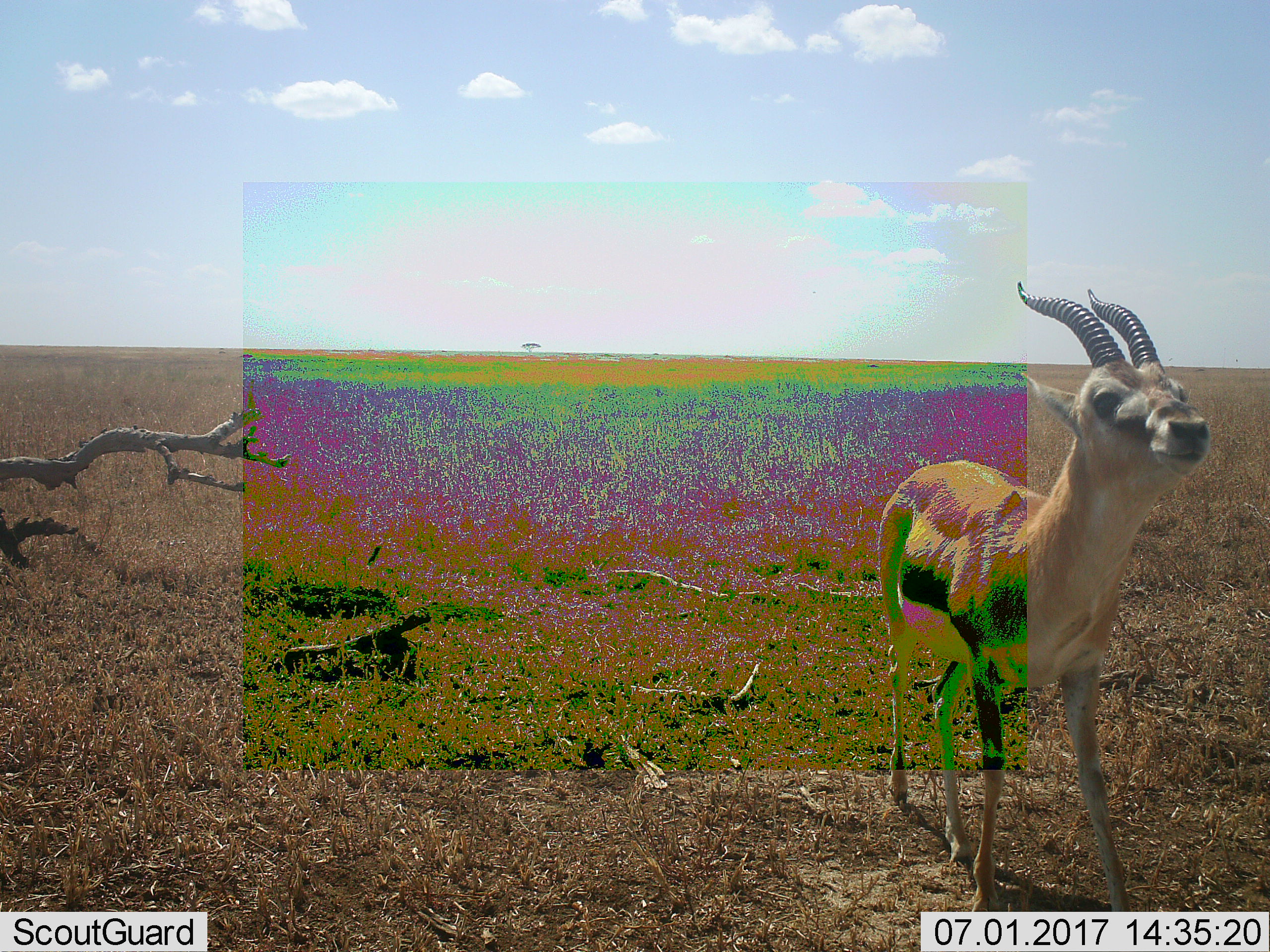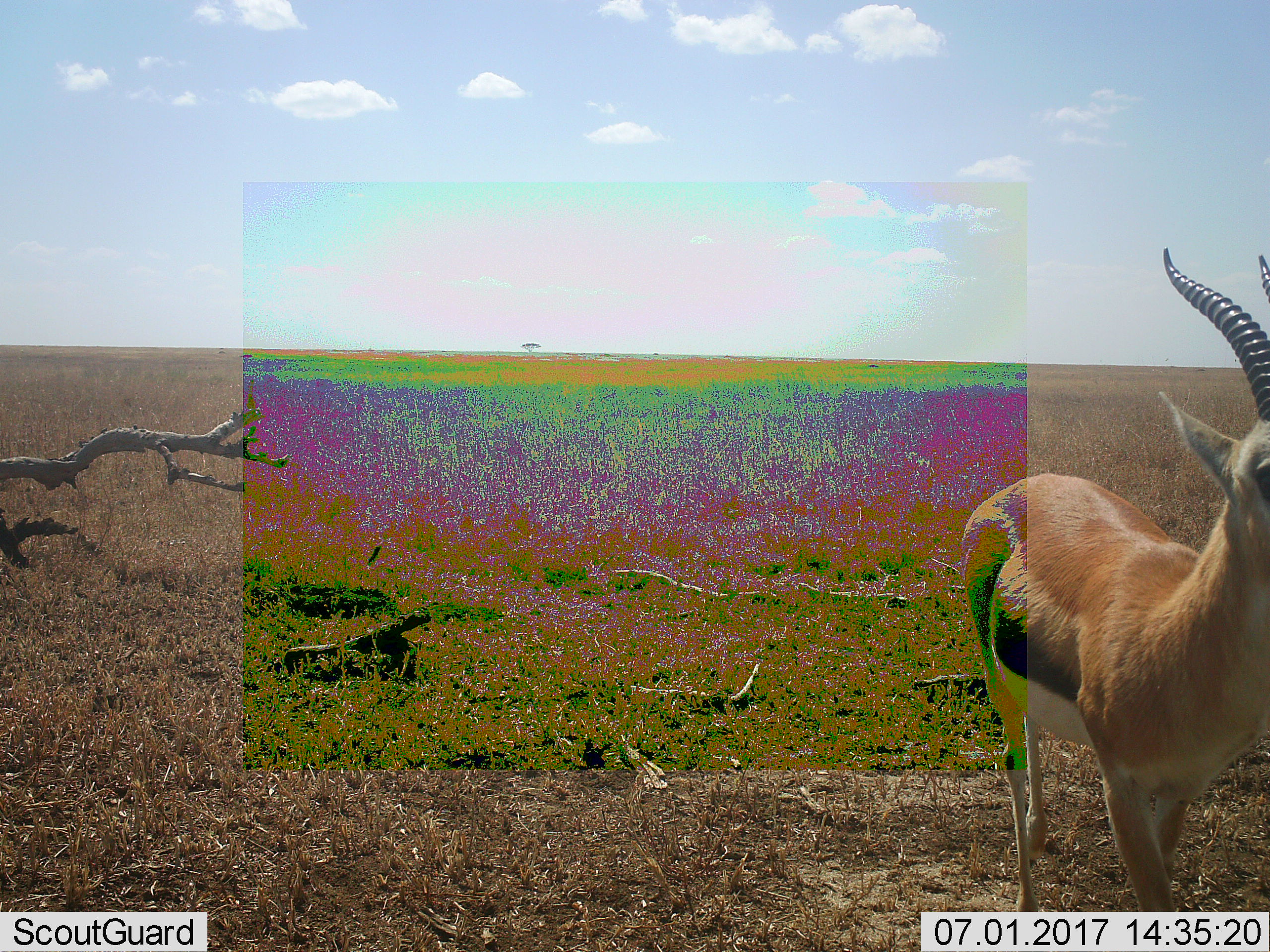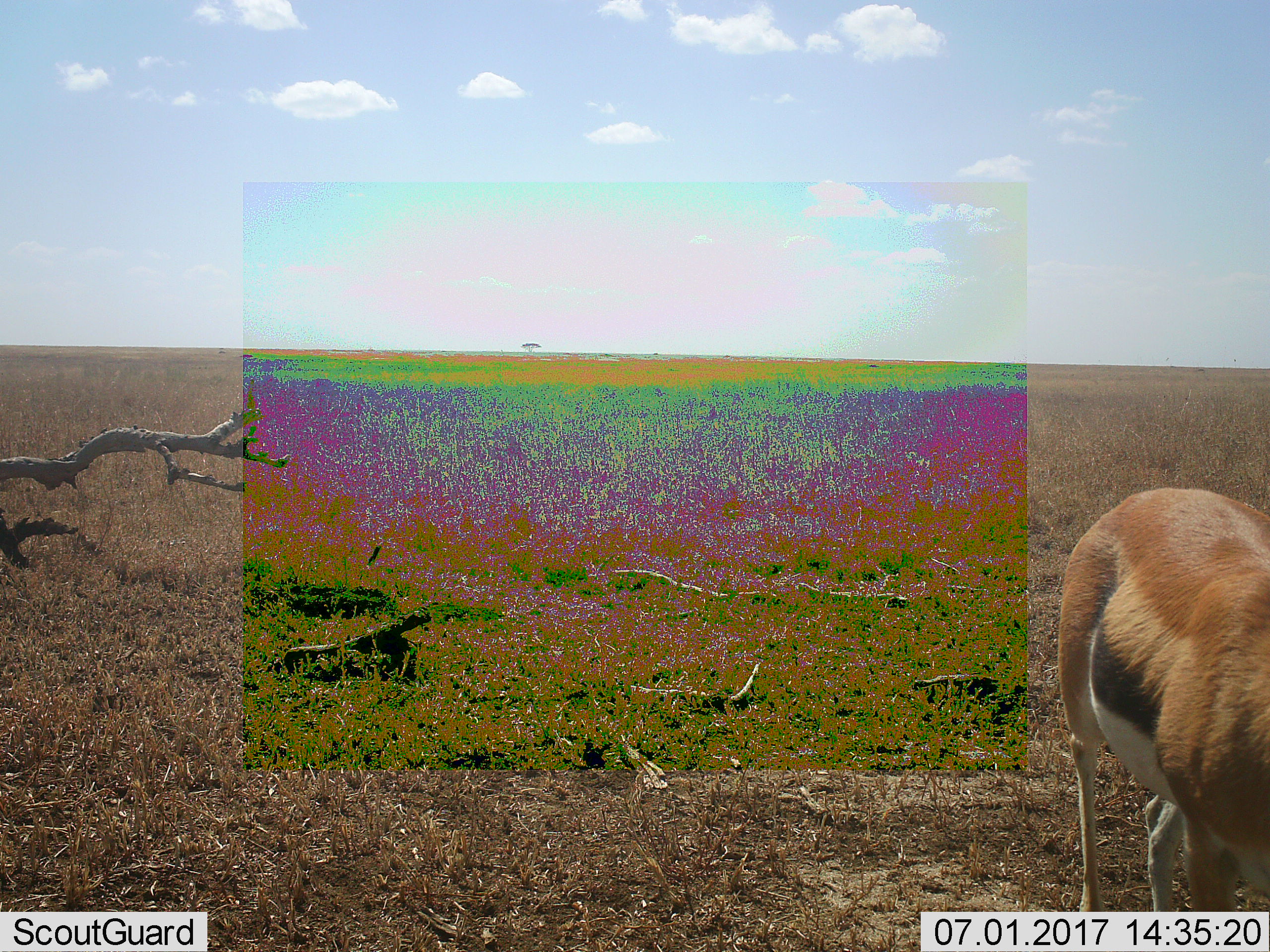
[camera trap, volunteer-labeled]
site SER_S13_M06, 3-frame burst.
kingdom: Animalia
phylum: Chordata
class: Mammalia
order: Artiodactyla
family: Bovidae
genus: Eudorcas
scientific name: Eudorcas thomsonii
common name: thomson's gazelle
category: gazellethomsons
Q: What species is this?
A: Gazellethomsons (thomson's gazelle) (Eudorcas thomsonii).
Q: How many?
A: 1.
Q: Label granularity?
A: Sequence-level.